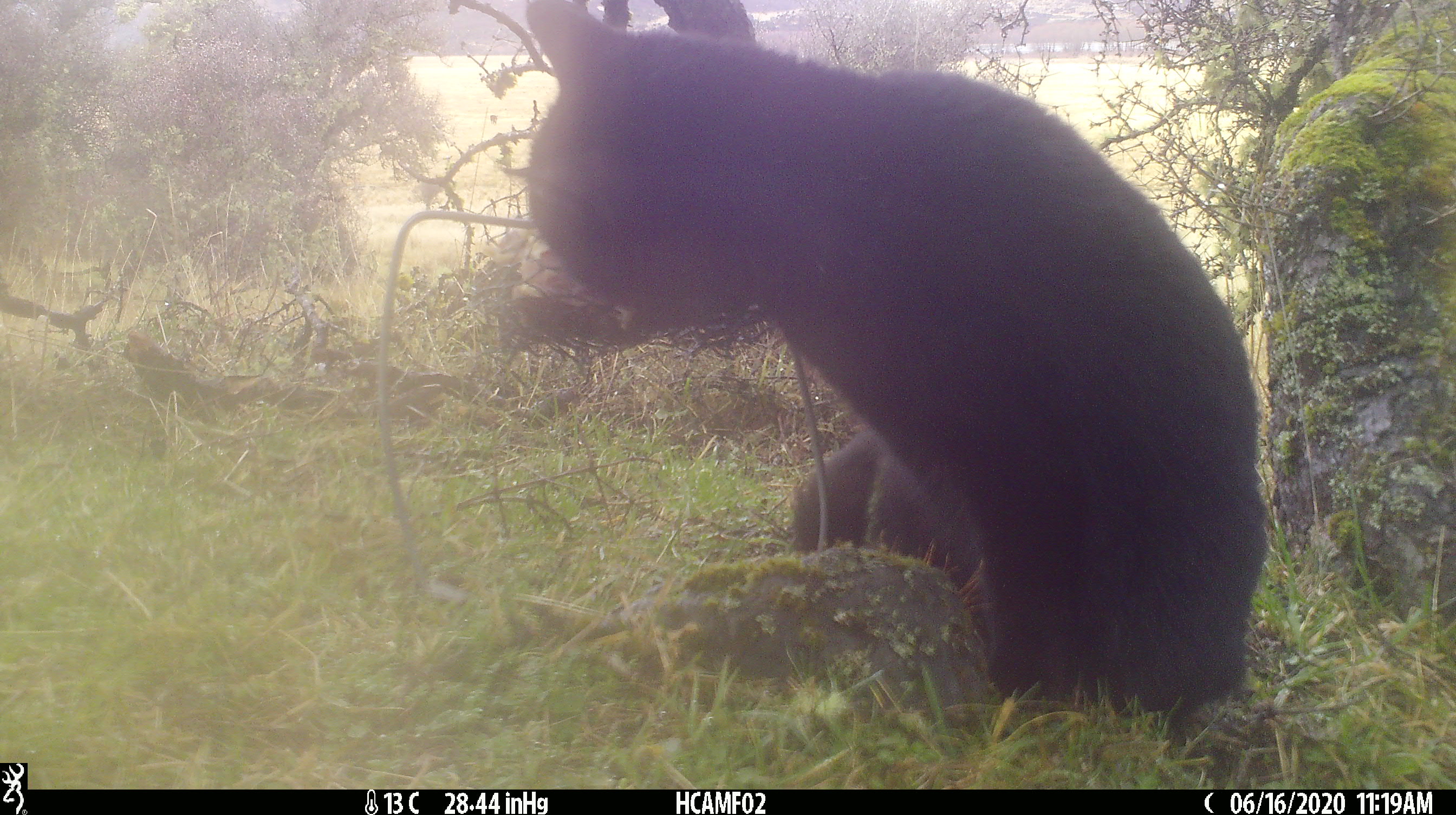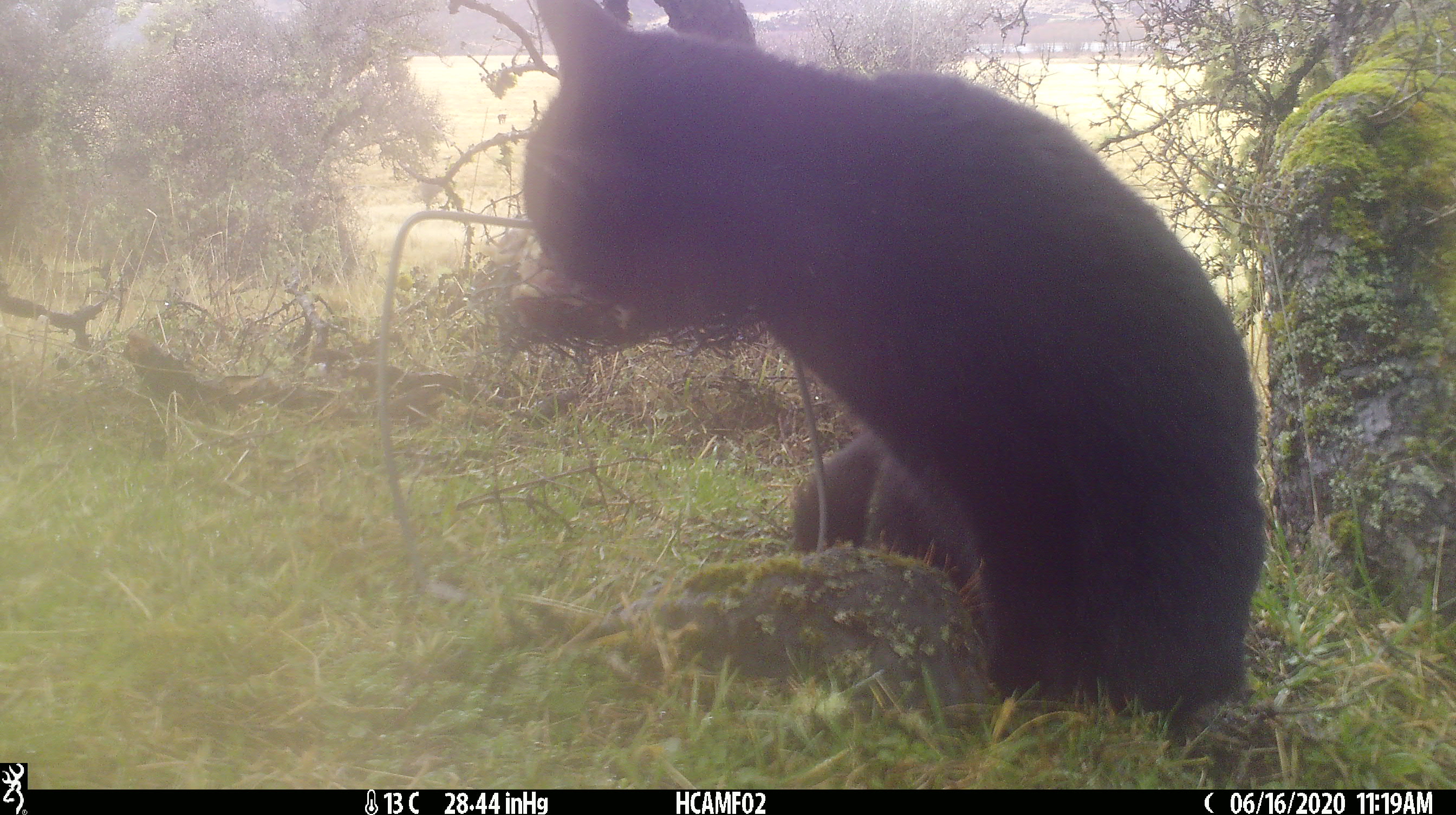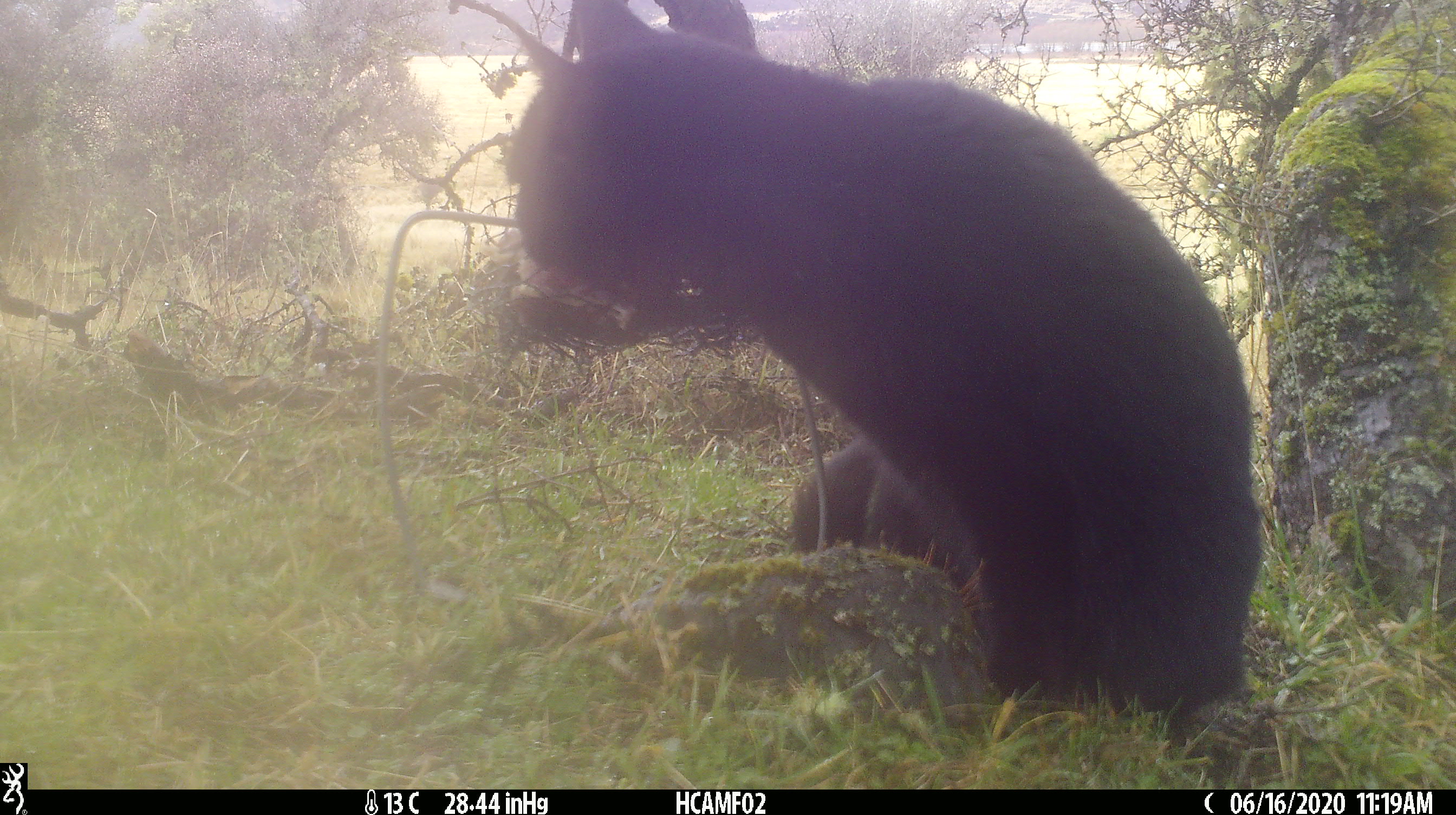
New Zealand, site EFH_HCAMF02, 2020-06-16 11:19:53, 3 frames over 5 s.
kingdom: Animalia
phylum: Chordata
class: Mammalia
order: Carnivora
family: Felidae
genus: Felis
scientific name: Felis catus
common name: domestic cat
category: cat